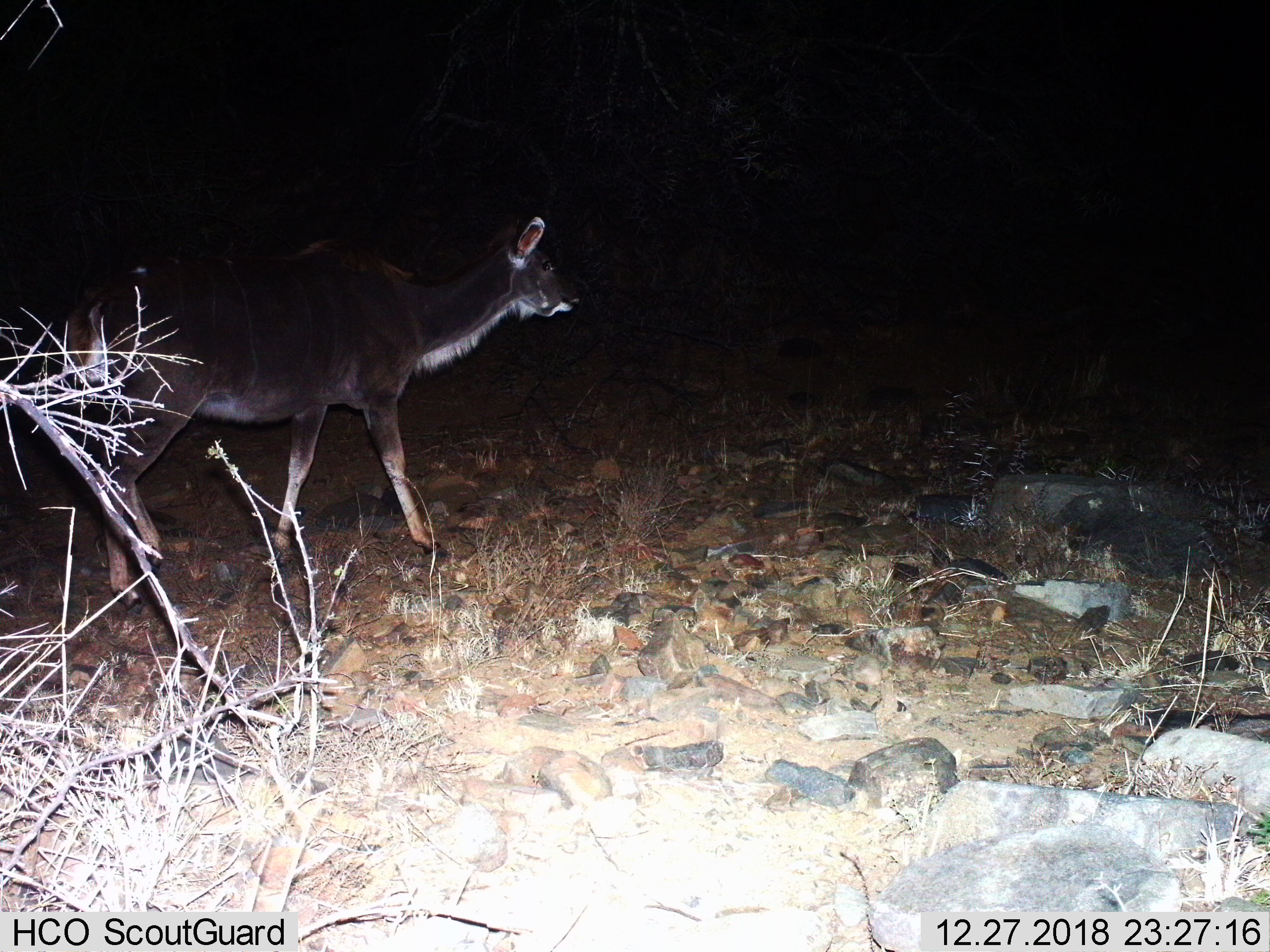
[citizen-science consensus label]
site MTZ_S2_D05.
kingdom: Animalia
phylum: Chordata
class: Mammalia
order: Artiodactyla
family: Bovidae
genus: Tragelaphus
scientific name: Tragelaphus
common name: kudu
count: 1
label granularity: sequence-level